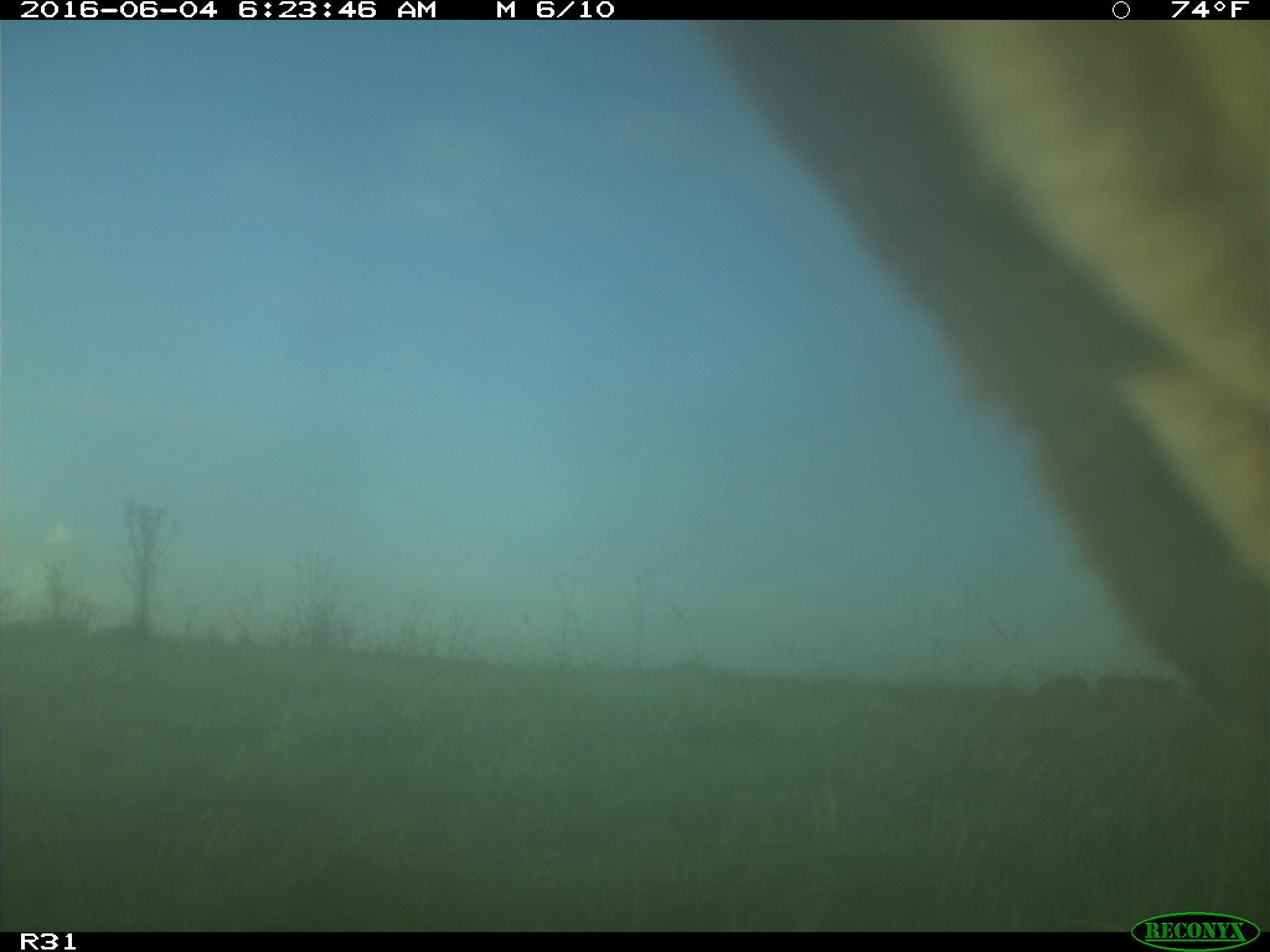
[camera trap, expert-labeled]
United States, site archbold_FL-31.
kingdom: Animalia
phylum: Chordata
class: Mammalia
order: Artiodactyla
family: Bovidae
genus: Bos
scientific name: Bos taurus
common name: domestic cow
Bos taurus (domestic cow).